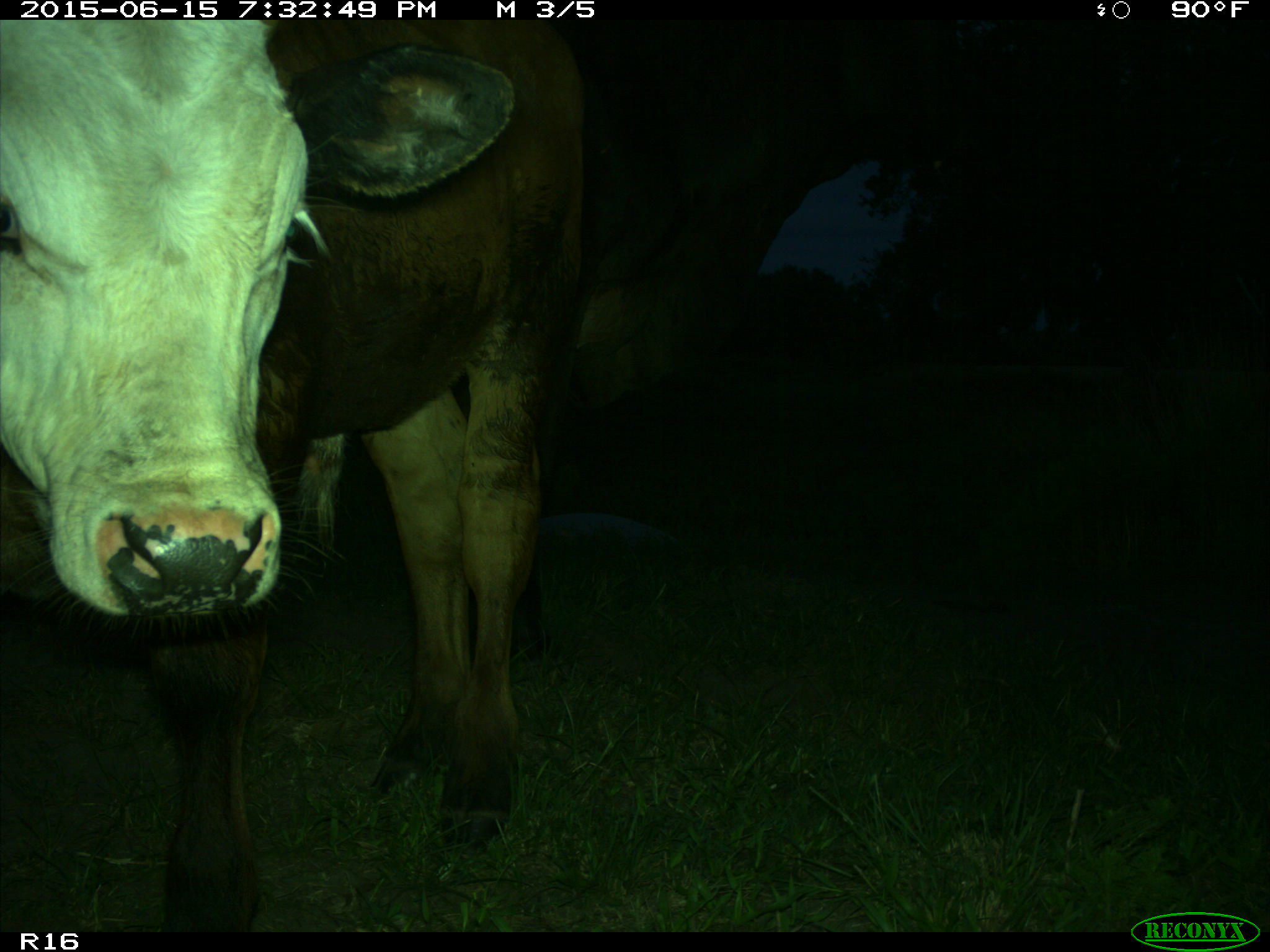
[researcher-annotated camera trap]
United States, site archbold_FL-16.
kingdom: Animalia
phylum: Chordata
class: Mammalia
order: Artiodactyla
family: Bovidae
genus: Bos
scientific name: Bos taurus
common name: domestic cow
Bos taurus (domestic cow).